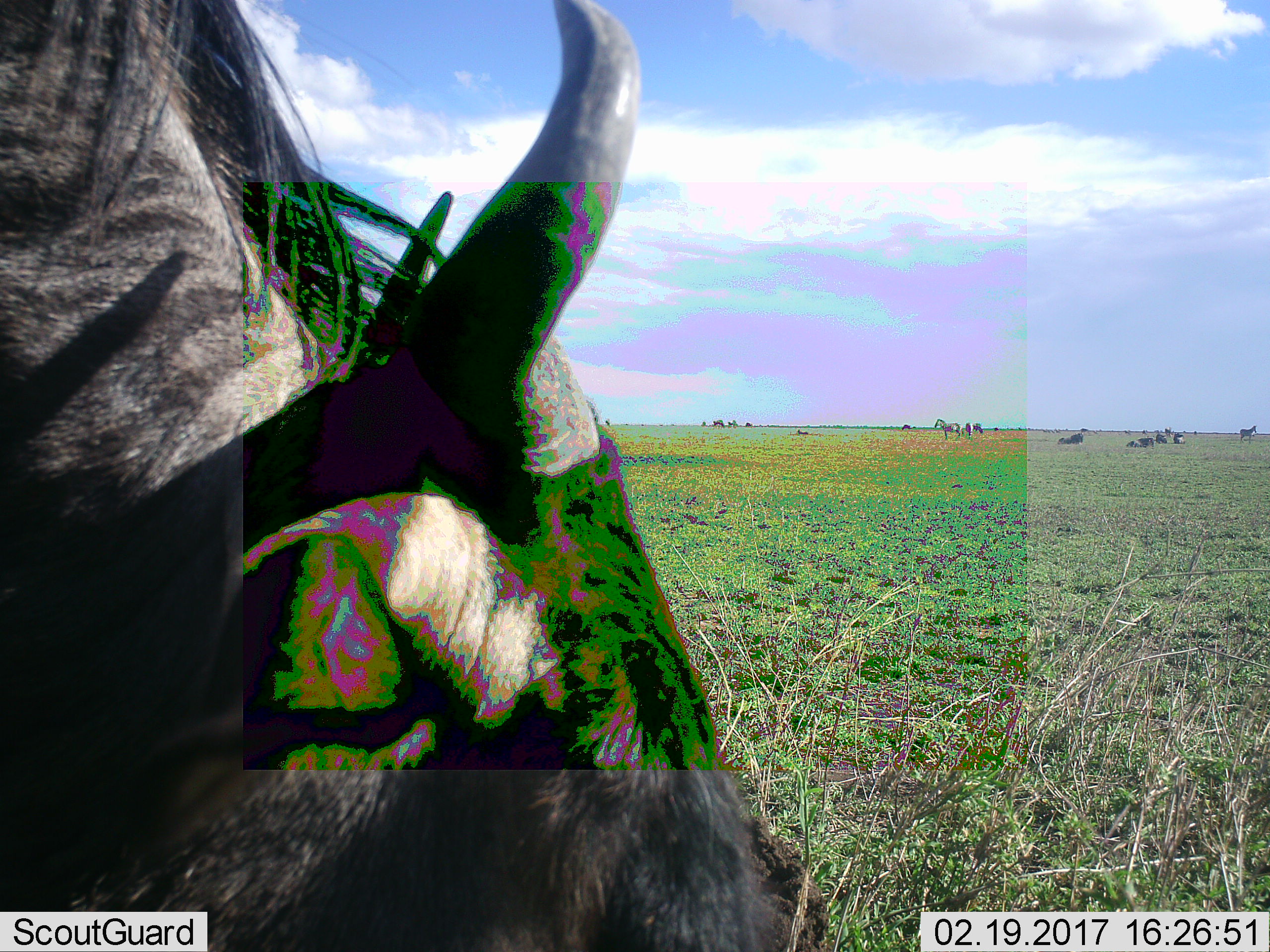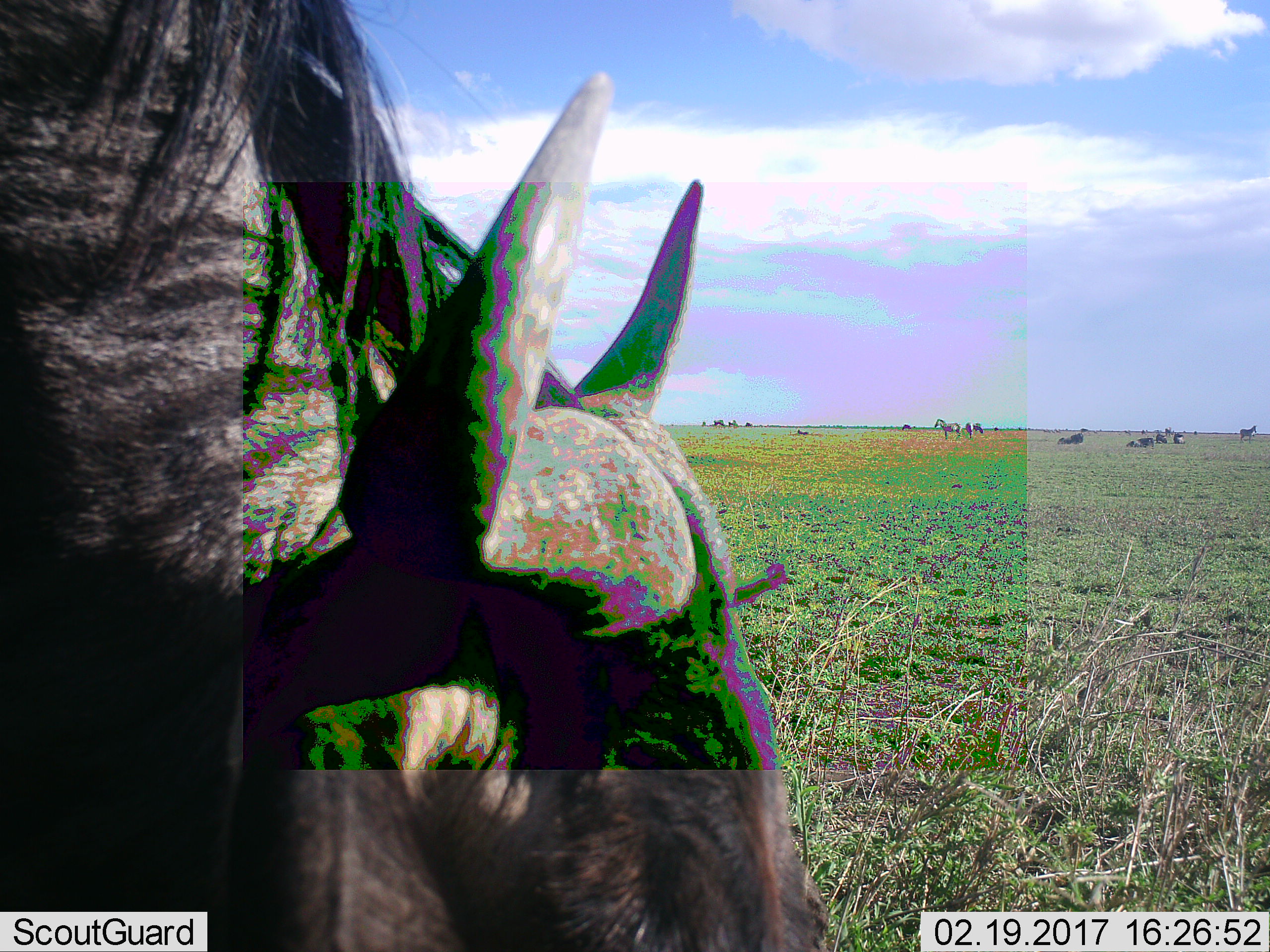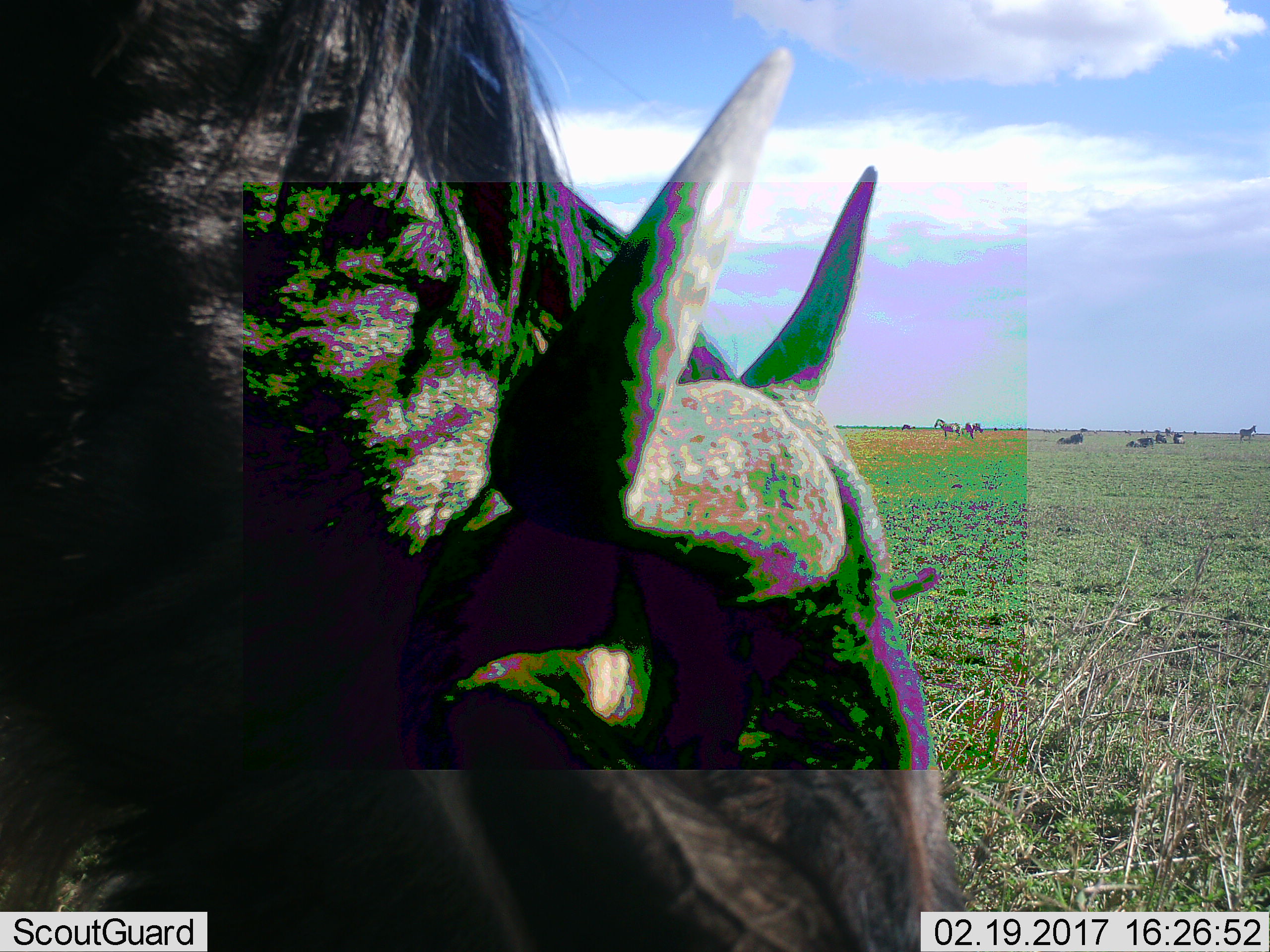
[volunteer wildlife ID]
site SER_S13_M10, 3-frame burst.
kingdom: Animalia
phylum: Chordata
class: Mammalia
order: Artiodactyla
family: Bovidae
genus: Connochaetes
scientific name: Connochaetes taurinus taurinus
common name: blue wildebeest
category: wildebeestblue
Wildebeestblue (blue wildebeest) (Connochaetes taurinus taurinus), count 1. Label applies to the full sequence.